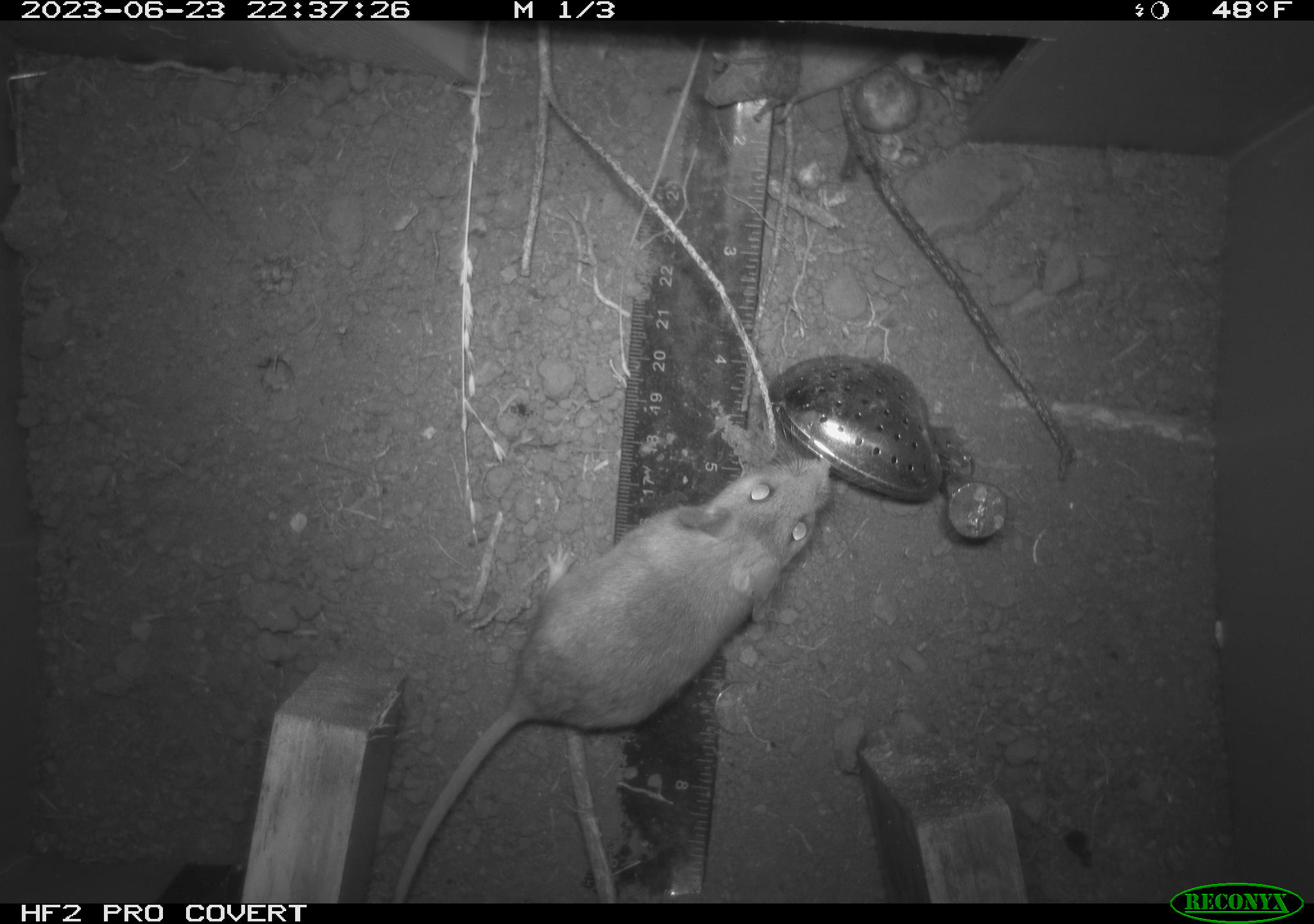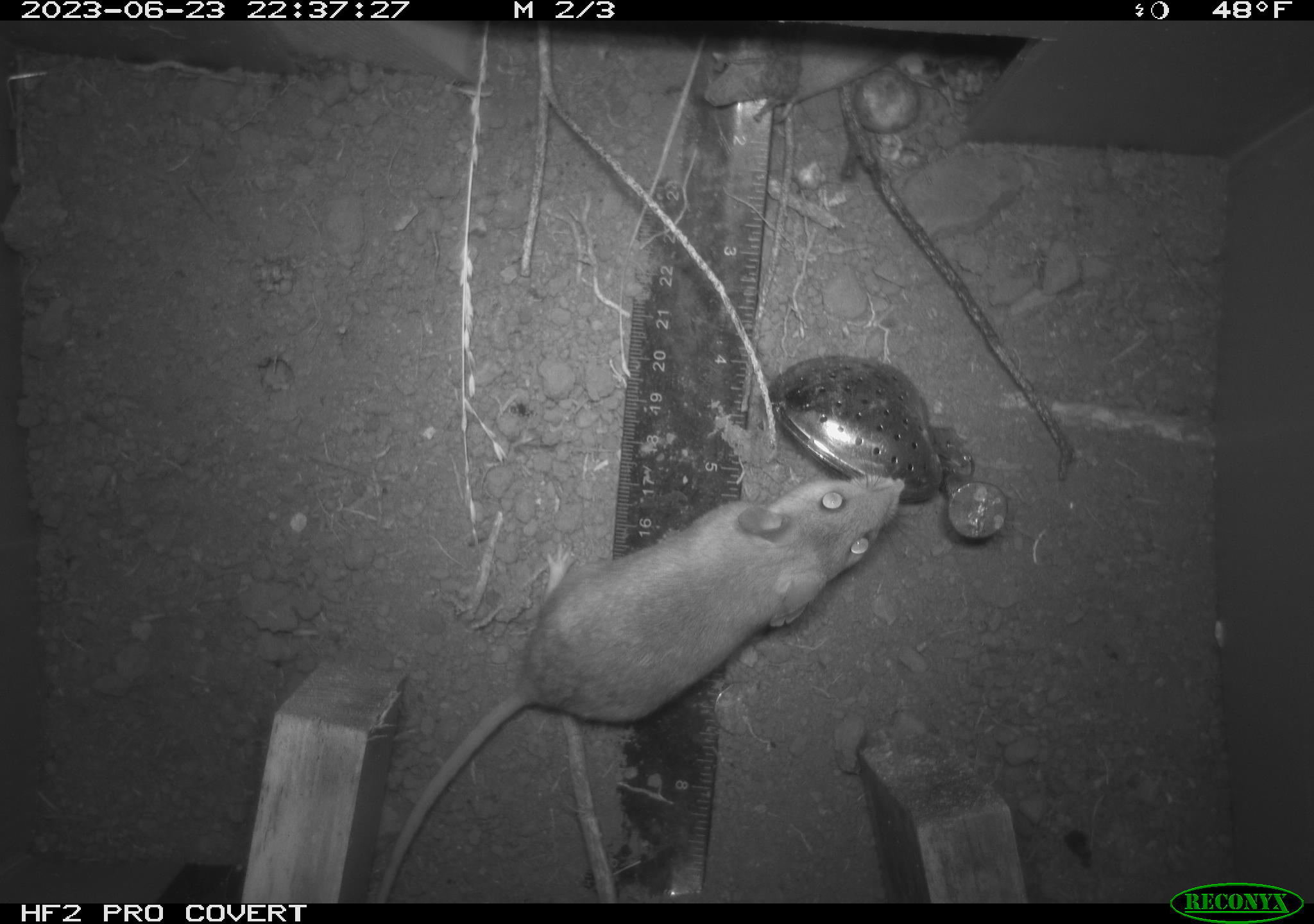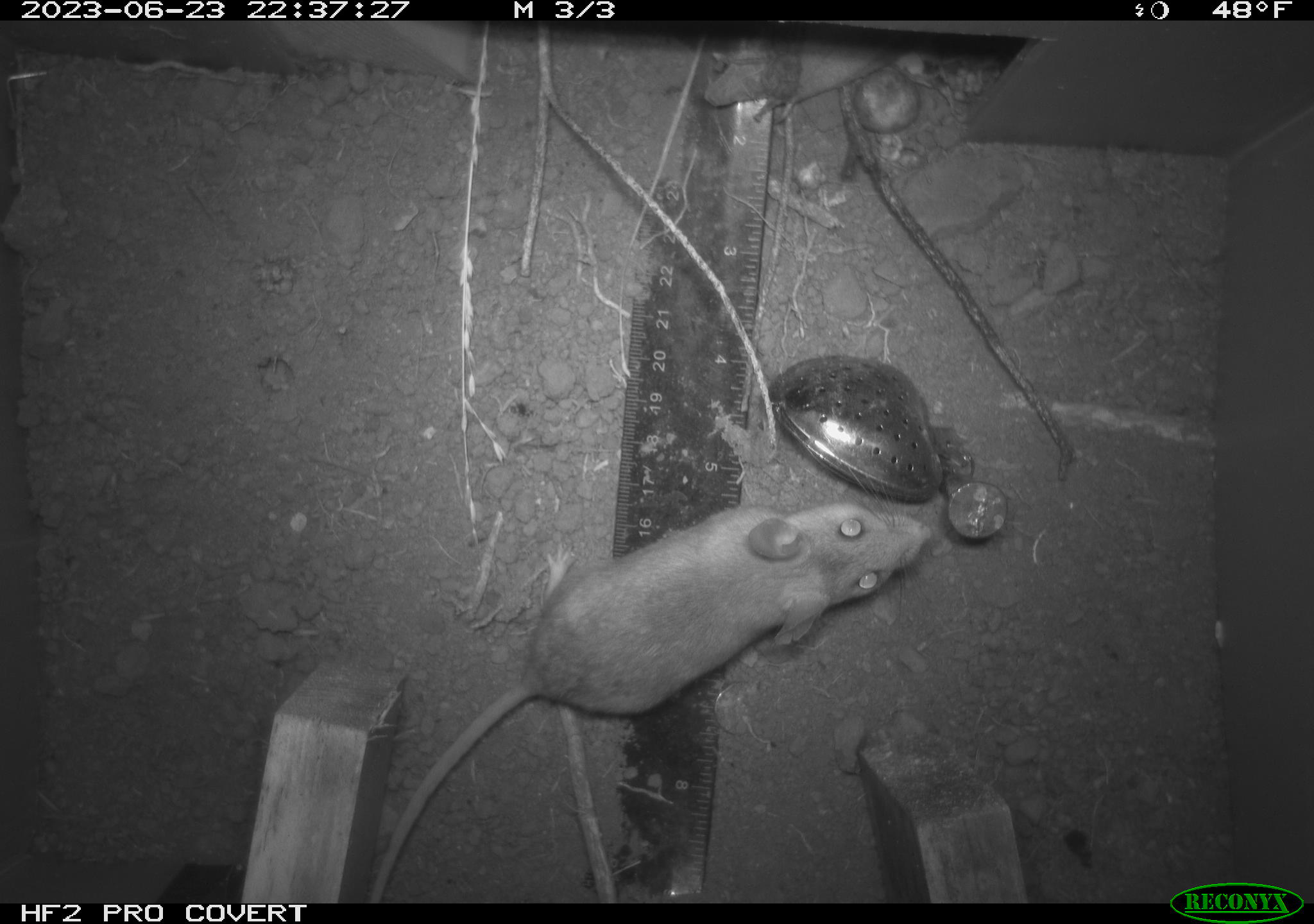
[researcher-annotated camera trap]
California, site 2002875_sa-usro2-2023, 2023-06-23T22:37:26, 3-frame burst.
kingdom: Animalia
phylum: Chordata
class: Mammalia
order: Rodentia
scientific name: Rodentia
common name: mouse species